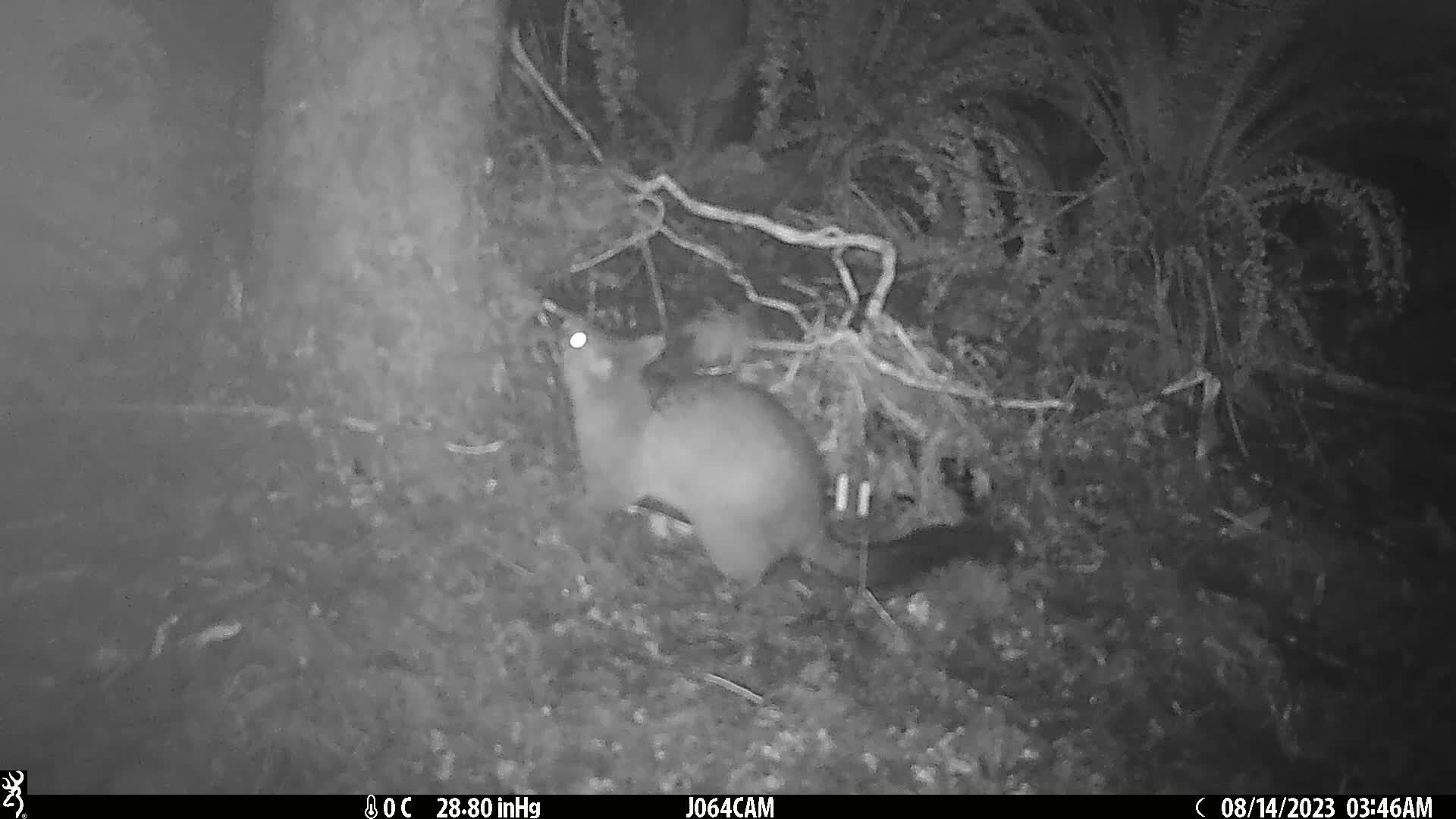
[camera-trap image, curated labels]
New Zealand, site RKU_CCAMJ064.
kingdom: Animalia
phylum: Chordata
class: Mammalia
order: Diprotodontia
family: Phalangeridae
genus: Trichosurus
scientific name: Trichosurus vulpecula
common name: common brushtail possum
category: possum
Possum (common brushtail possum) (Trichosurus vulpecula).